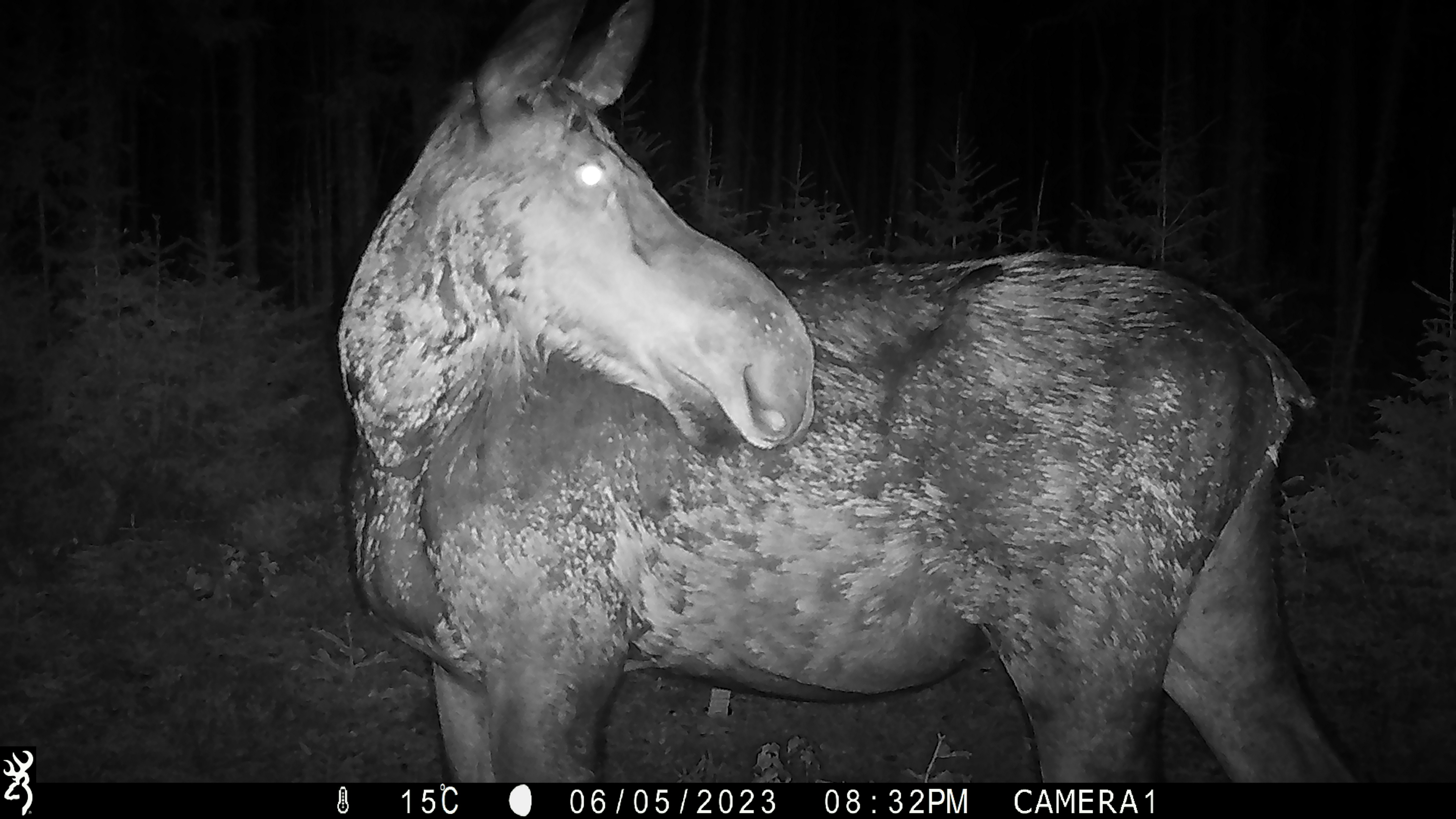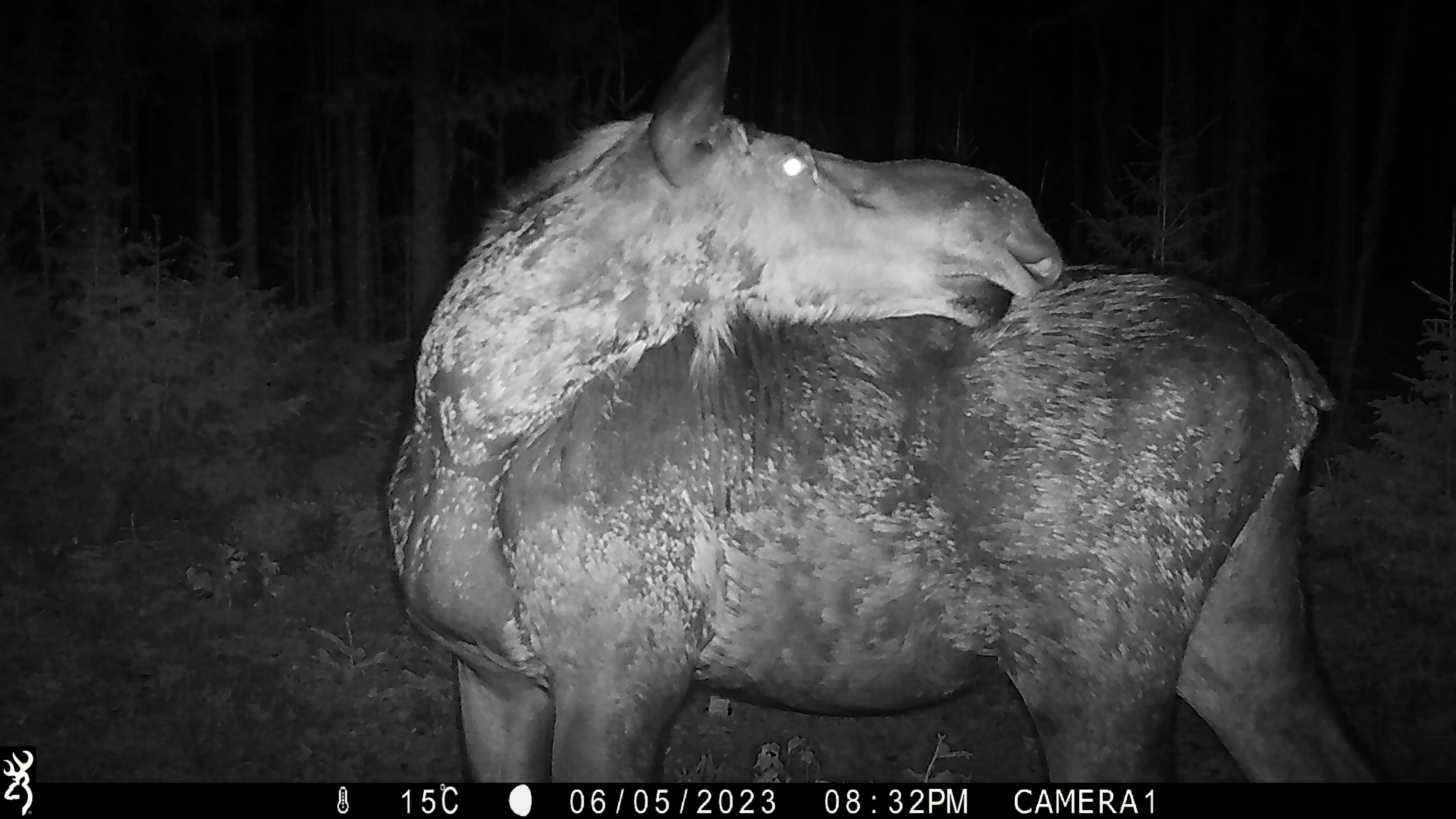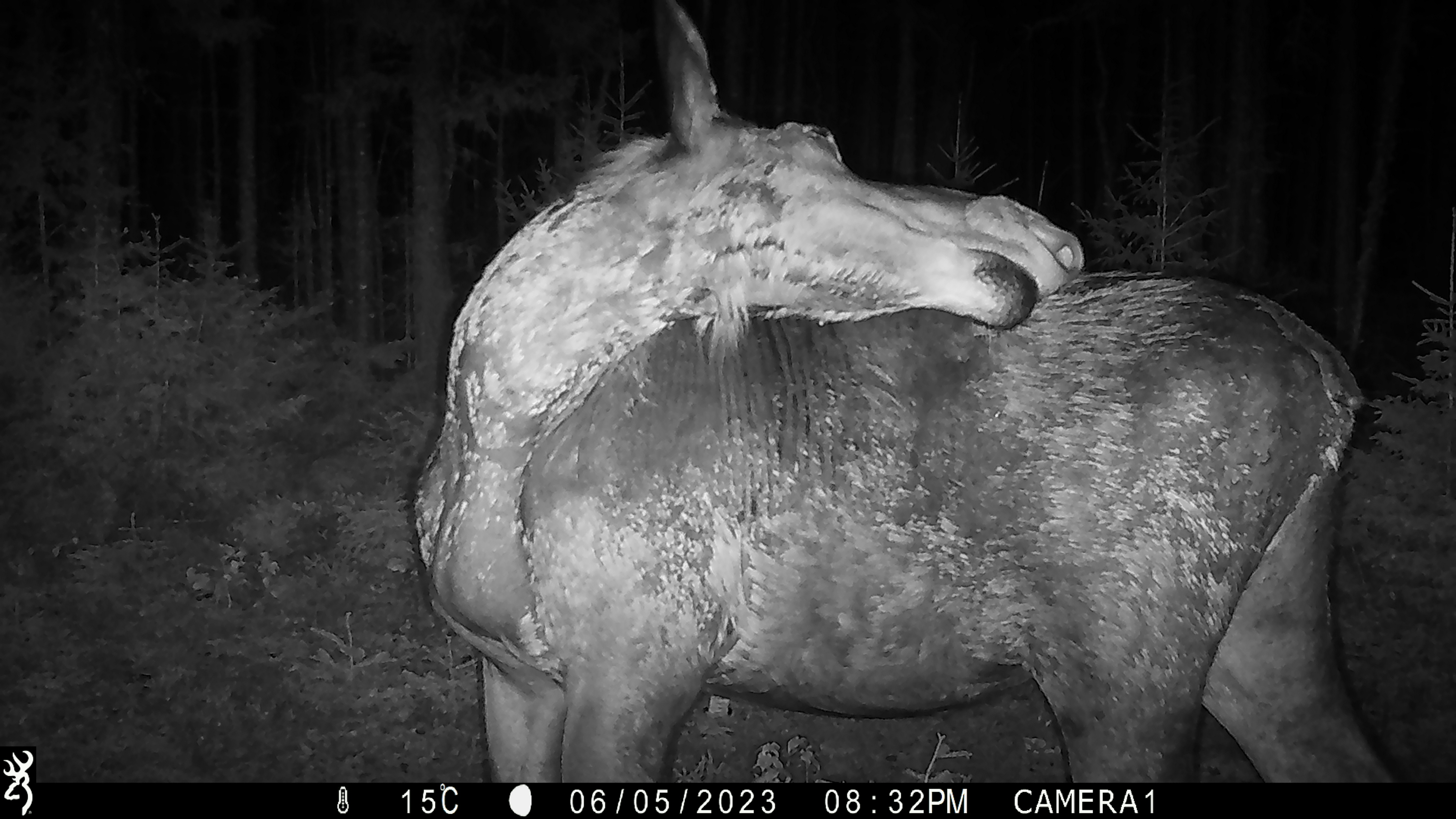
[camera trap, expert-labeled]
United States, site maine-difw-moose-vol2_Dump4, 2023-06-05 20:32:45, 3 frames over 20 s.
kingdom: Animalia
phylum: Chordata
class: Mammalia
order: Artiodactyla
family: Cervidae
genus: Alces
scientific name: Alces alces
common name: moose